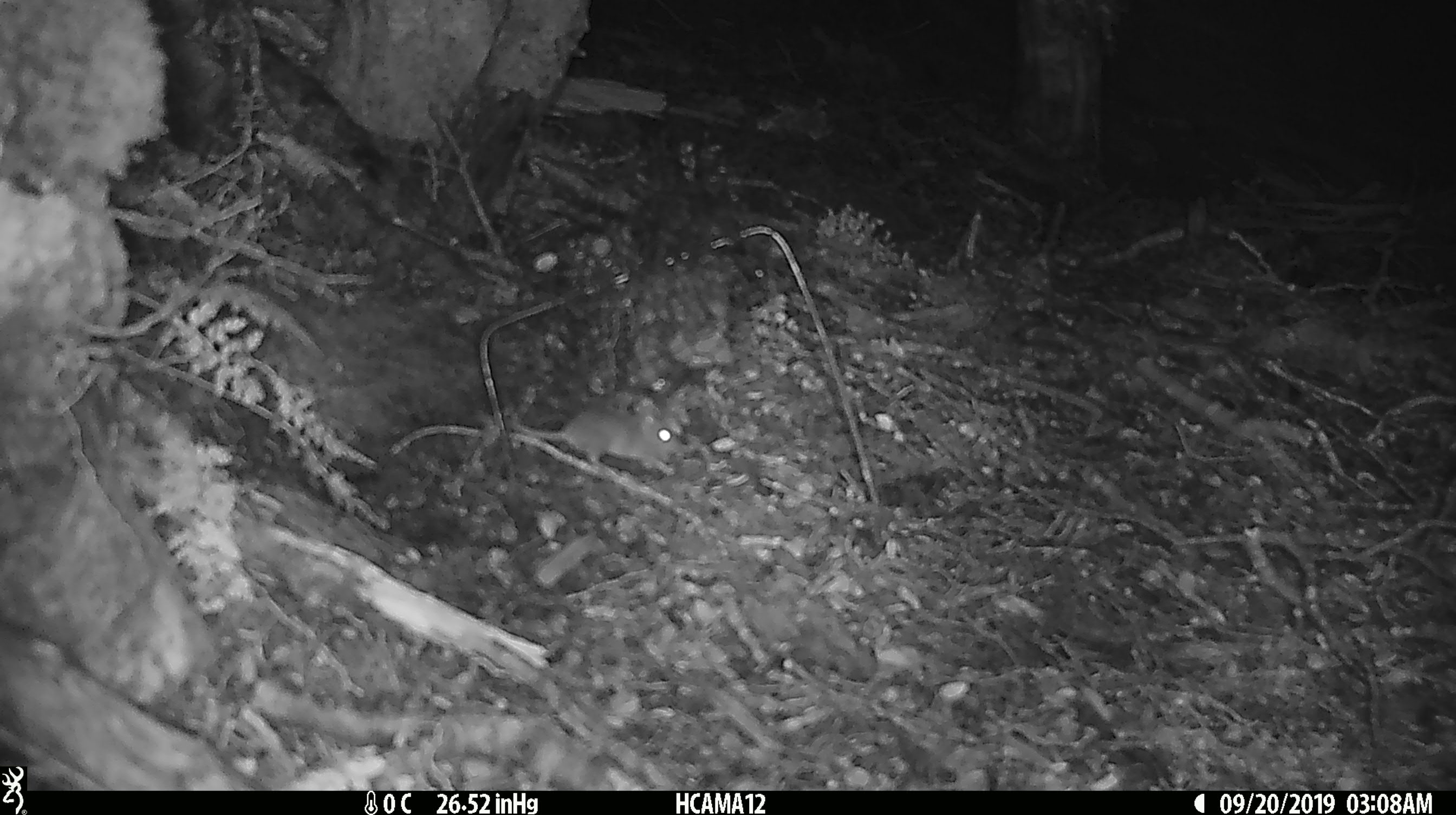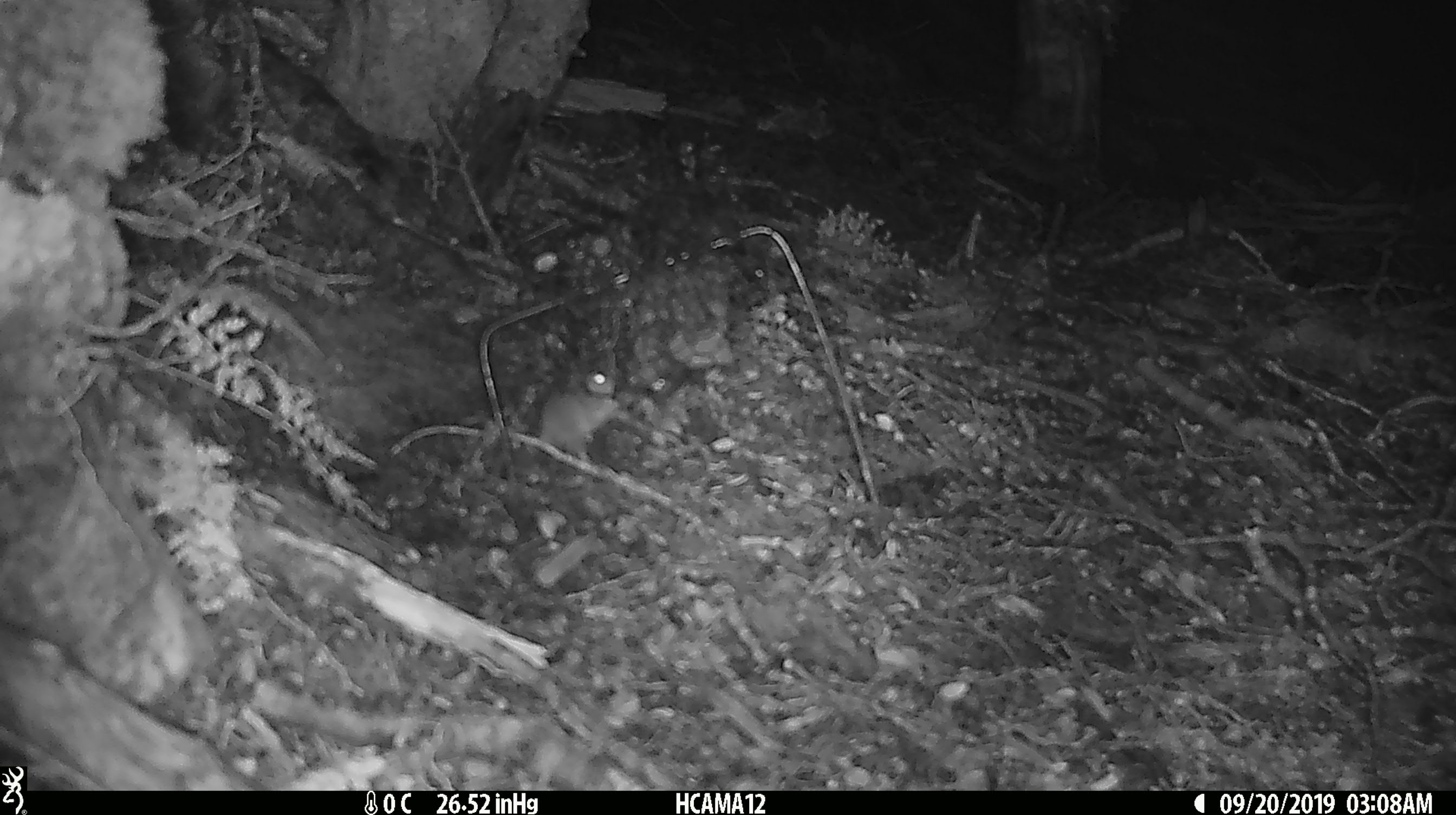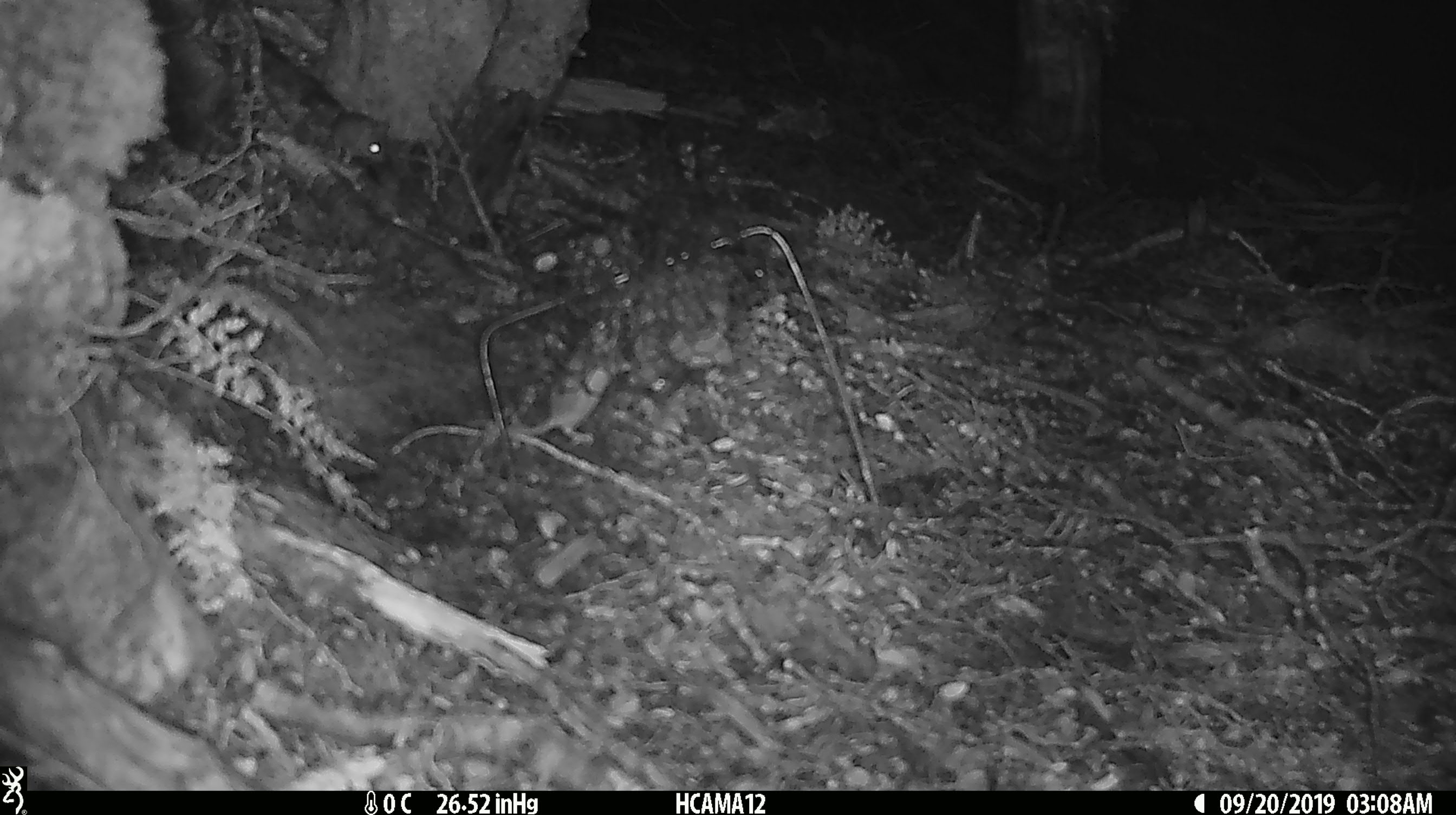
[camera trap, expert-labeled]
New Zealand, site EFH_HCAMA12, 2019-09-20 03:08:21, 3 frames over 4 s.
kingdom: Animalia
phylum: Chordata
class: Mammalia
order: Rodentia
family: Muridae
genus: Mus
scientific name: Mus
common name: mouse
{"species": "mouse (Mus)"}